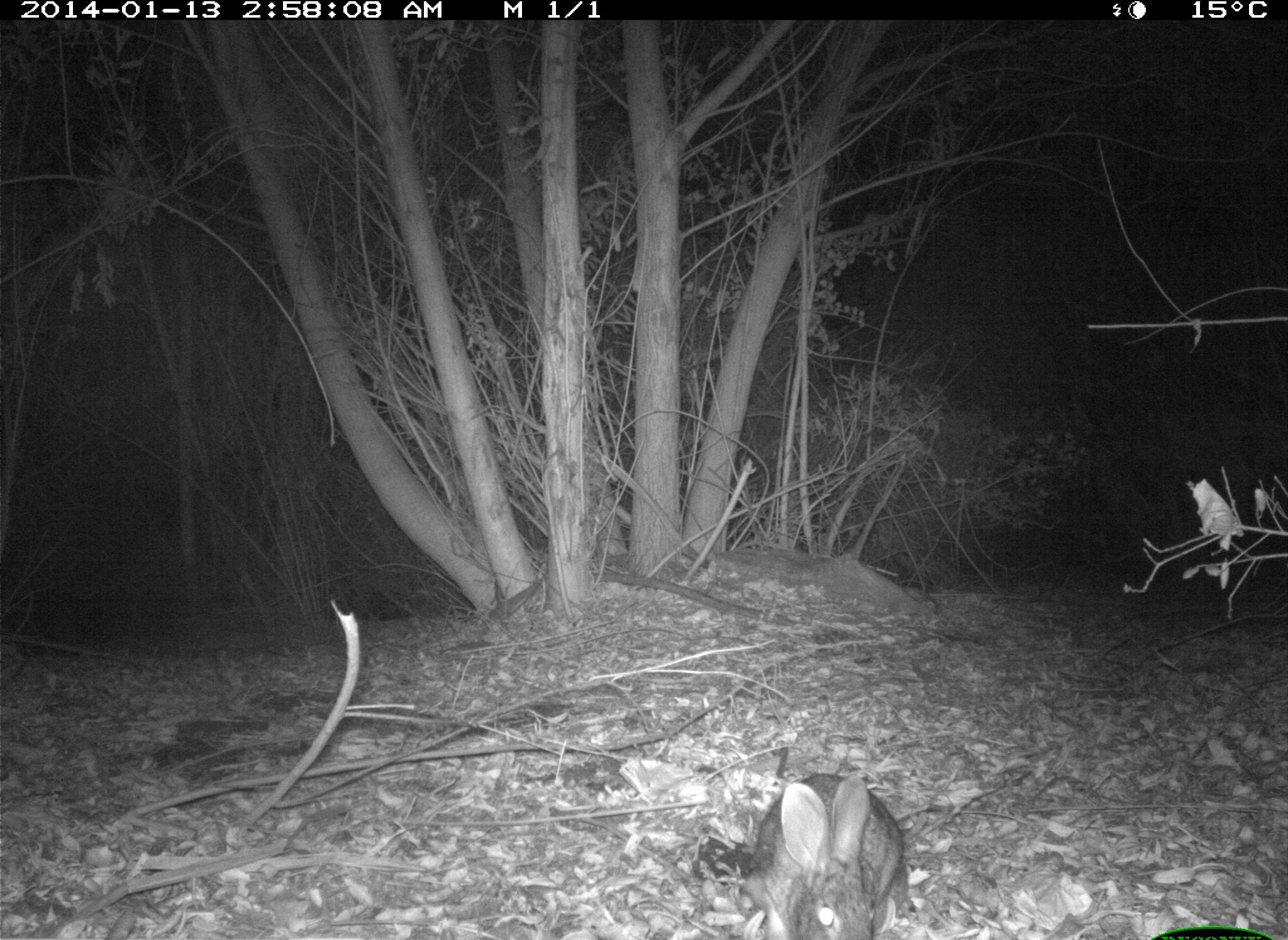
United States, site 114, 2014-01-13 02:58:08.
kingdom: Animalia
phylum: Chordata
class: Mammalia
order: Lagomorpha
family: Leporidae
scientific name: Leporidae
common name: rabbits and hares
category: rabbit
Rabbit (rabbits and hares) (Leporidae).